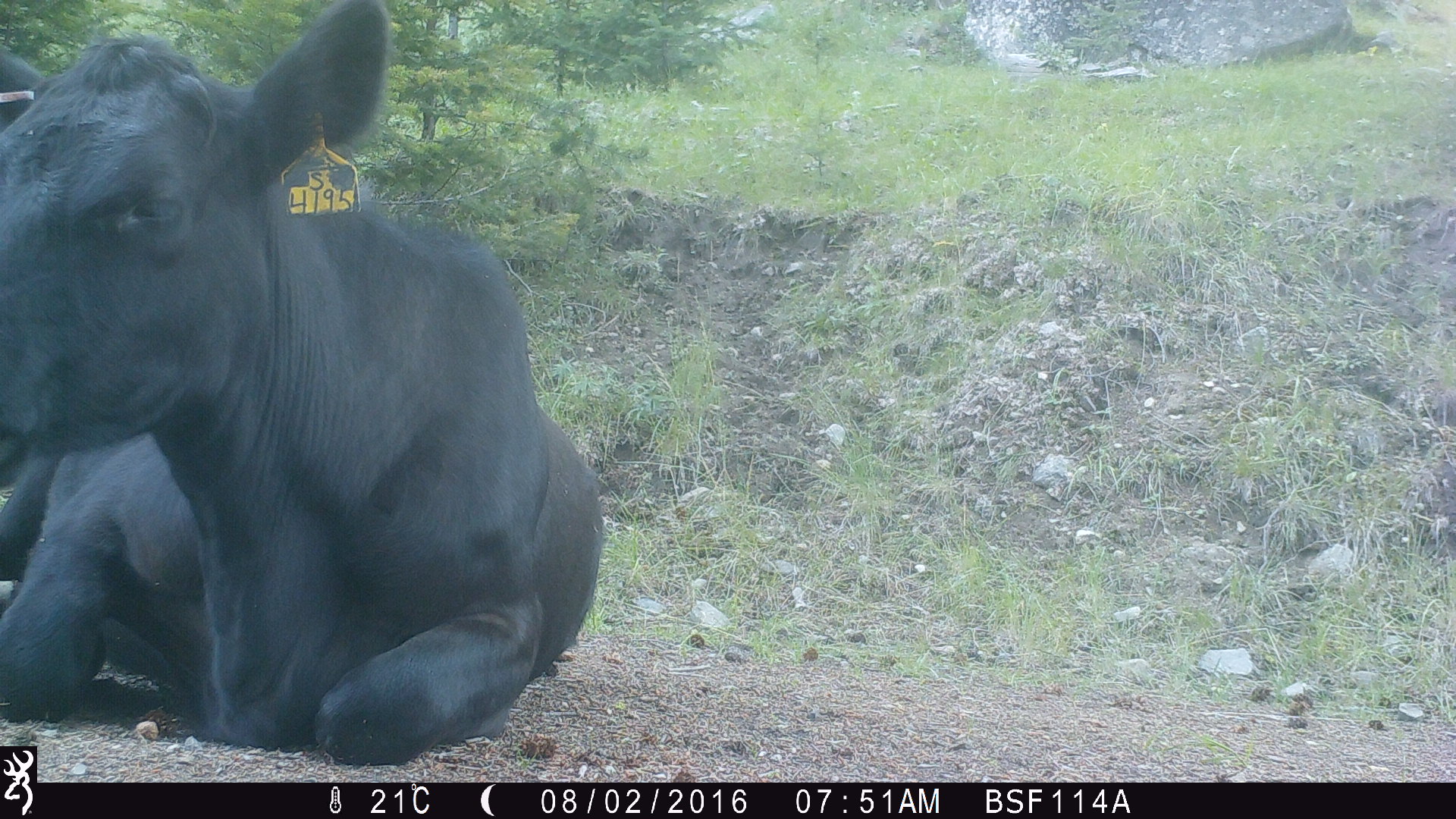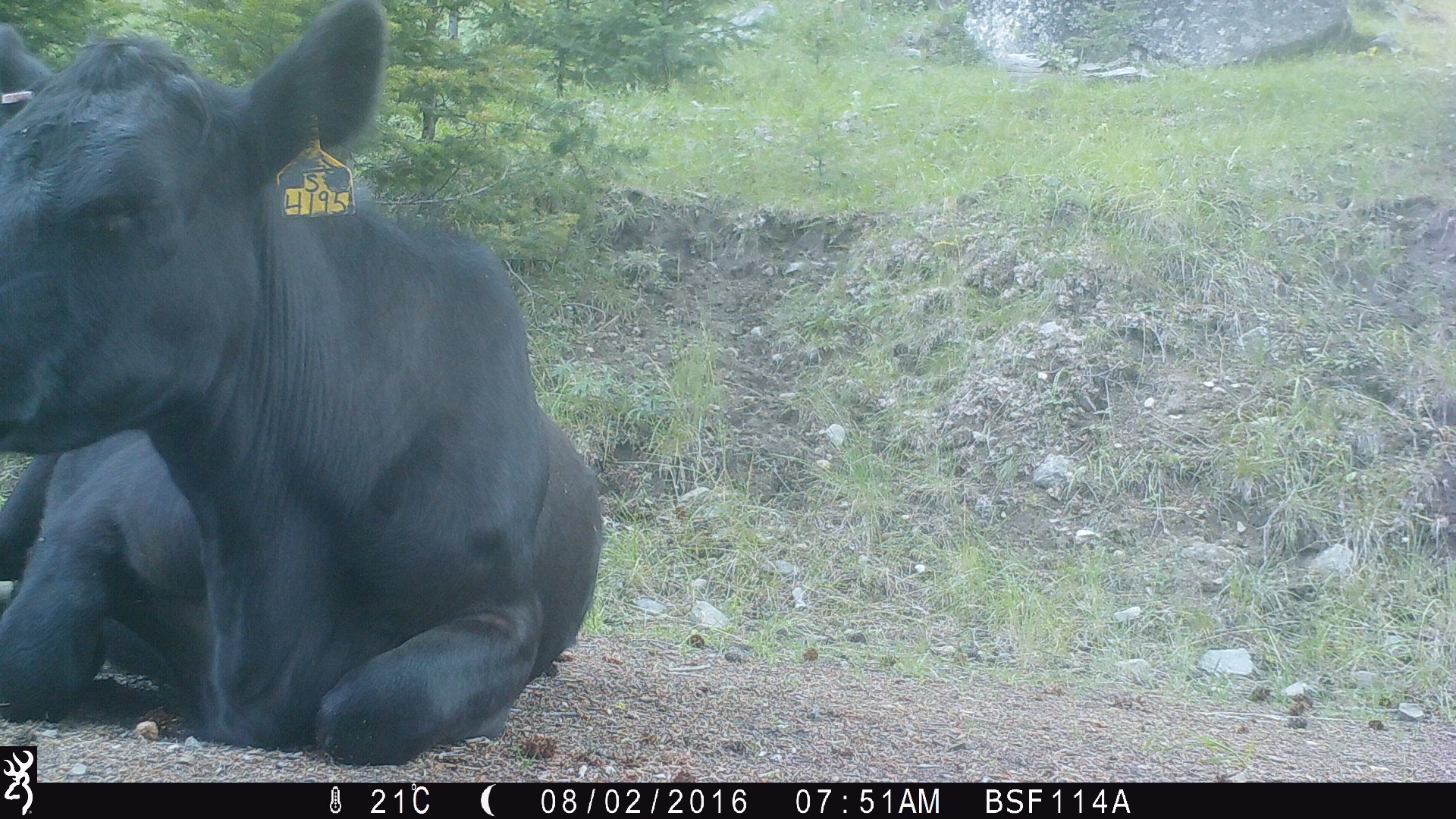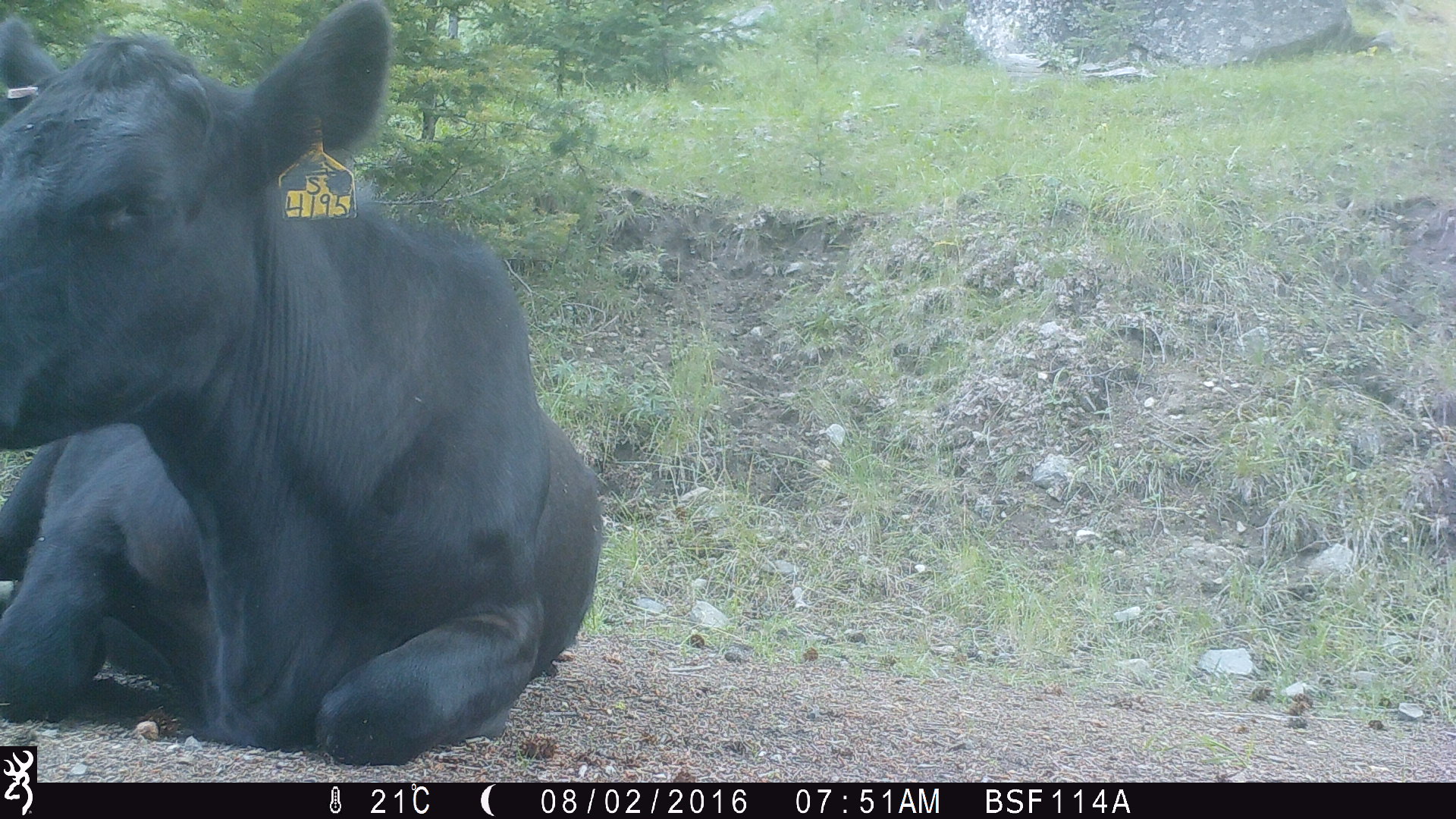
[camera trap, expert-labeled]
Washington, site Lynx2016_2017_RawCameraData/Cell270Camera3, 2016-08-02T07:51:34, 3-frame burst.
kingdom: Animalia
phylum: Chordata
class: Mammalia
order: Artiodactyla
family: Bovidae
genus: Bos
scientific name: Bos taurus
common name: domestic cattle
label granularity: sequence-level